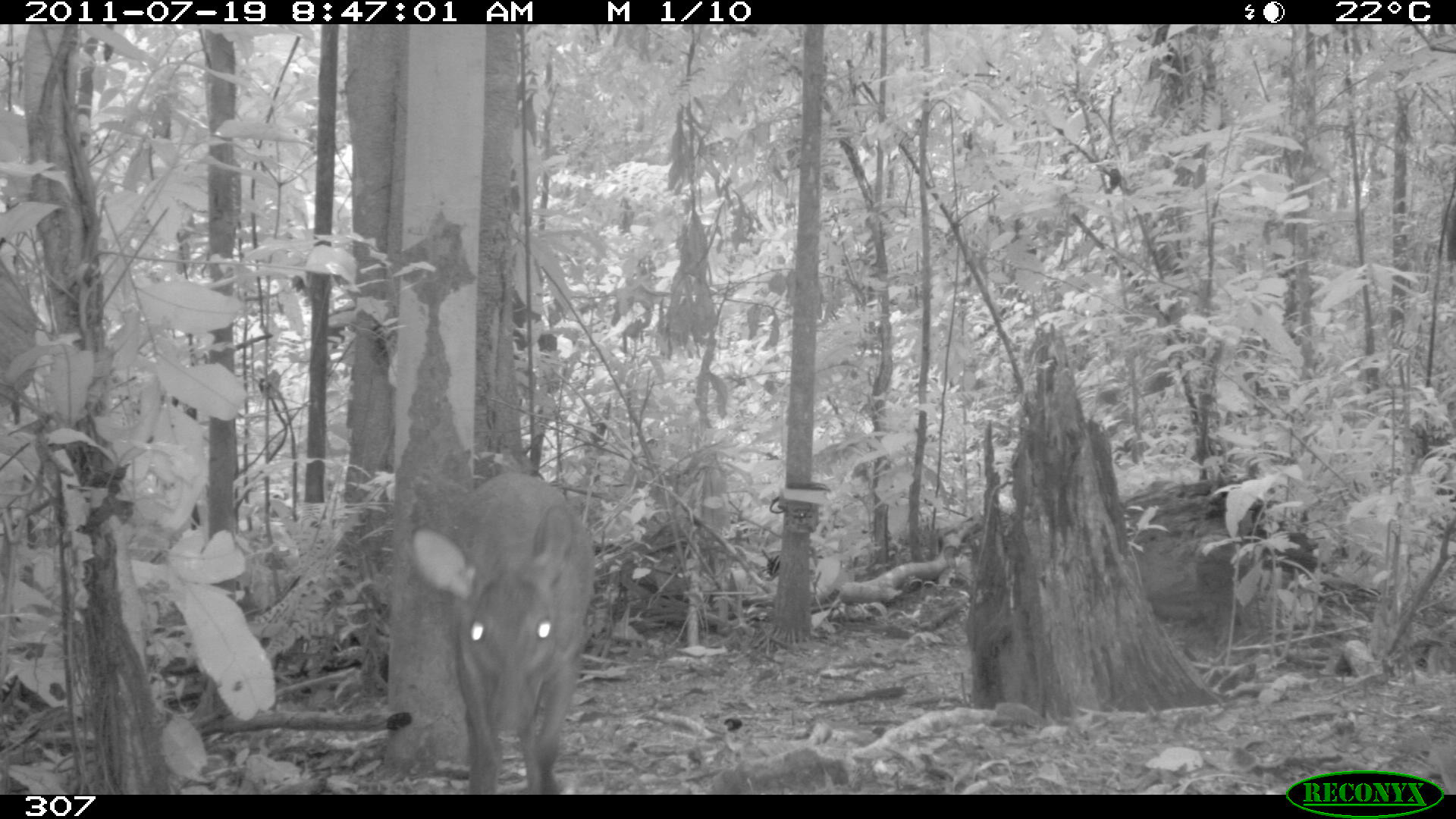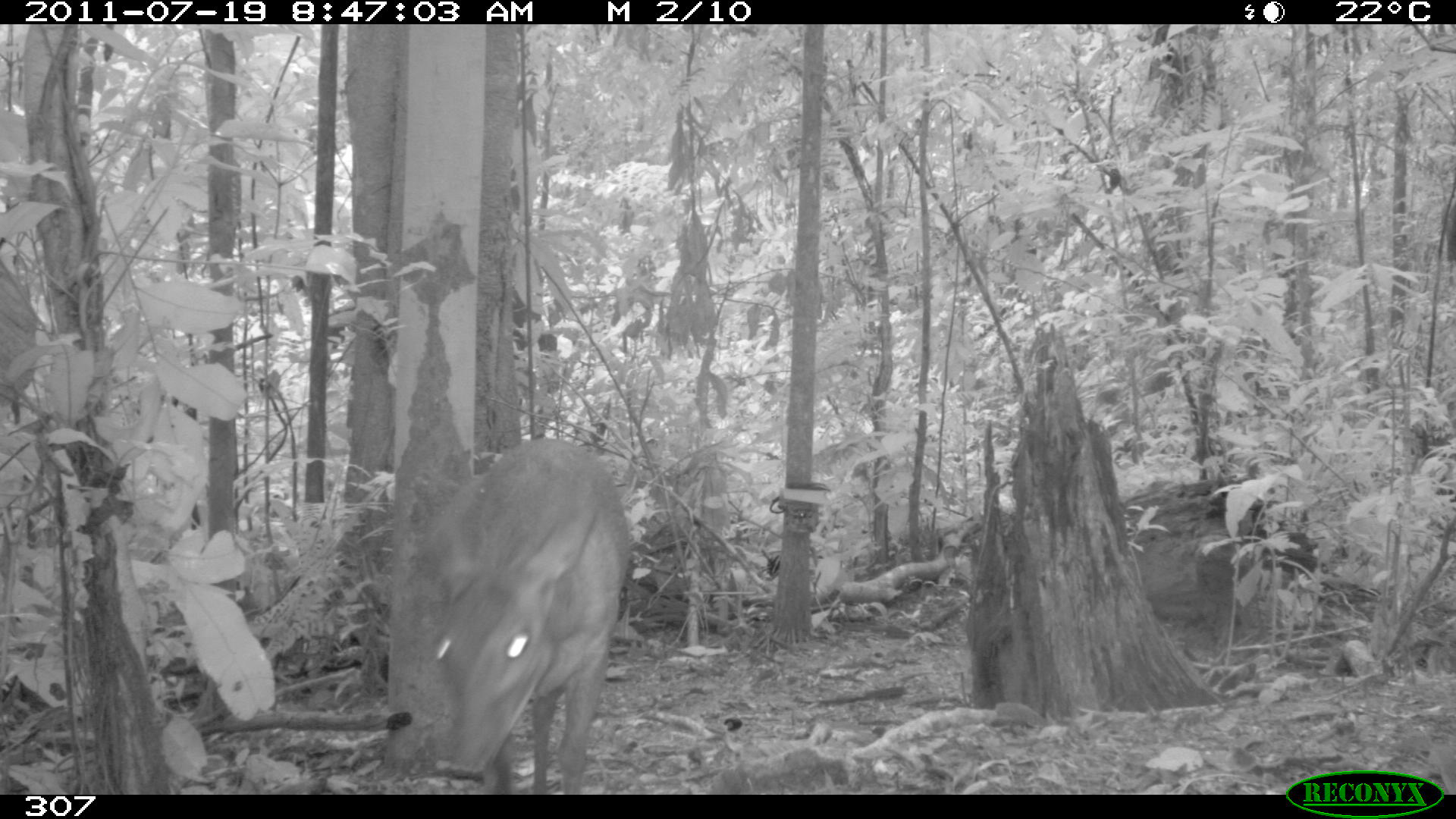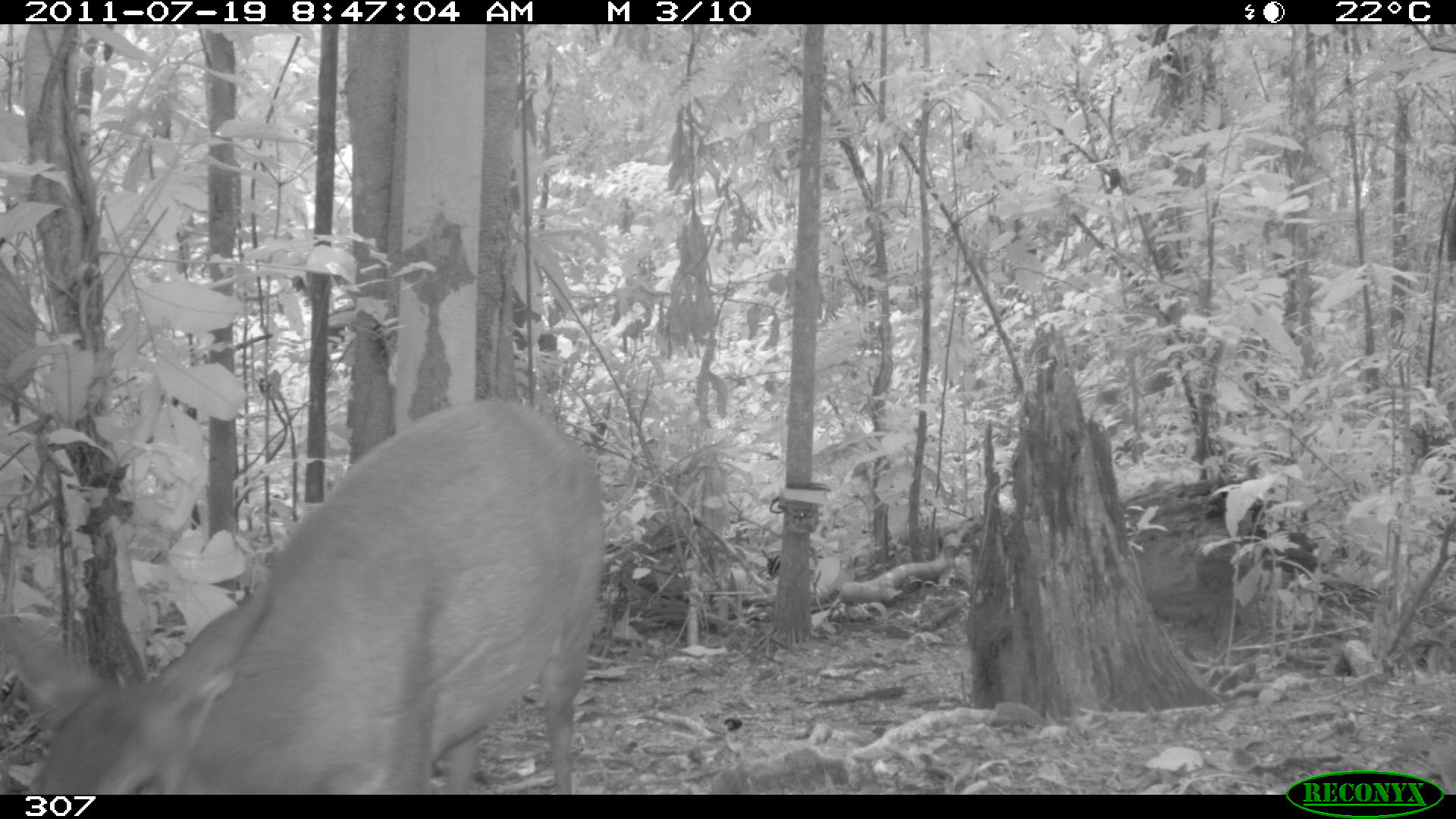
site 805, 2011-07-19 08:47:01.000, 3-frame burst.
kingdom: Animalia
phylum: Chordata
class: Mammalia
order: Artiodactyla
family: Cervidae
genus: Mazama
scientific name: Mazama gouazoubira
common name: gray brocket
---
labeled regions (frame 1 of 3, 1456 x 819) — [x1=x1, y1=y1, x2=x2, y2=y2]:
mazama gouazoubira: [x1=409, y1=467, x2=593, y2=790]